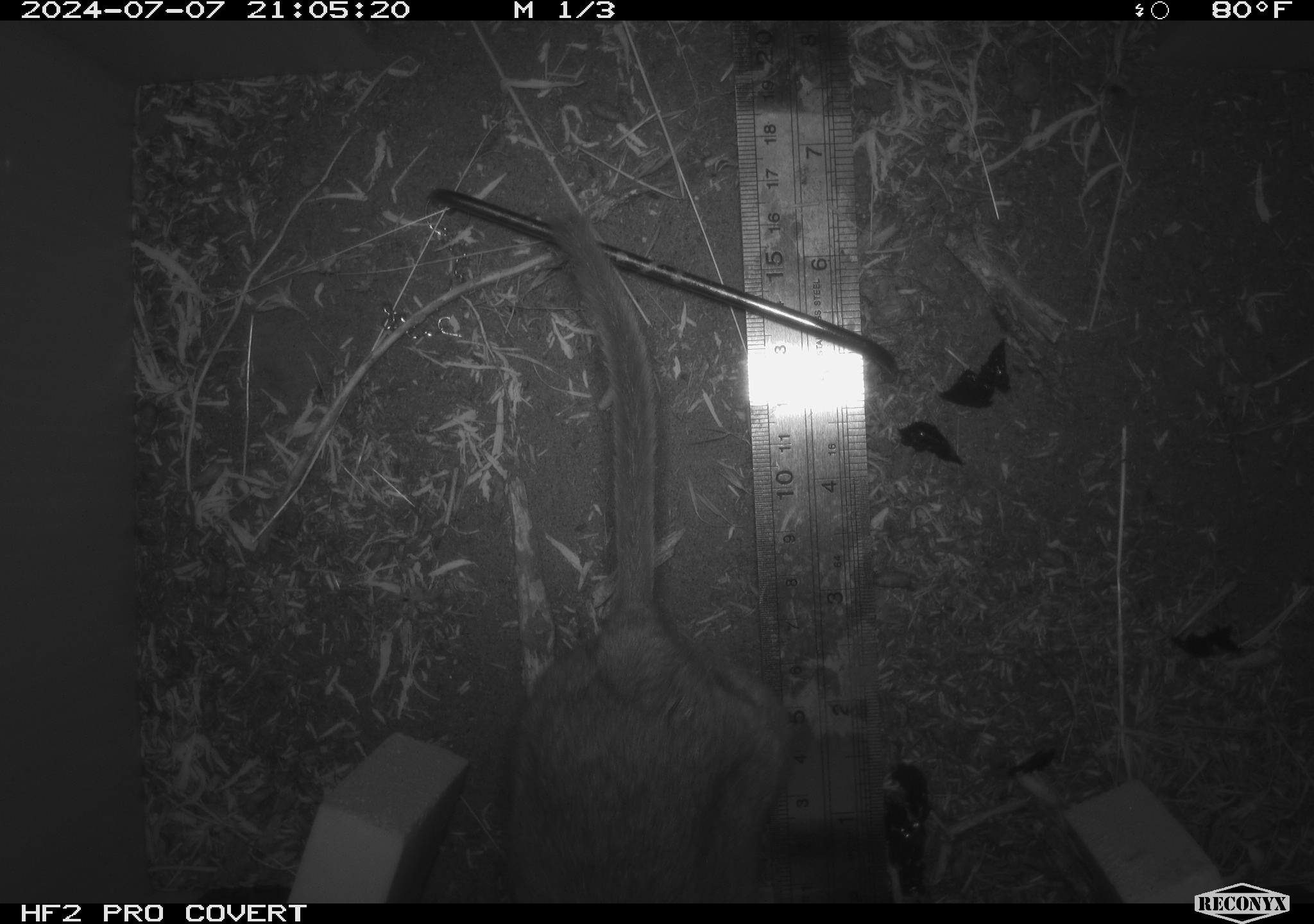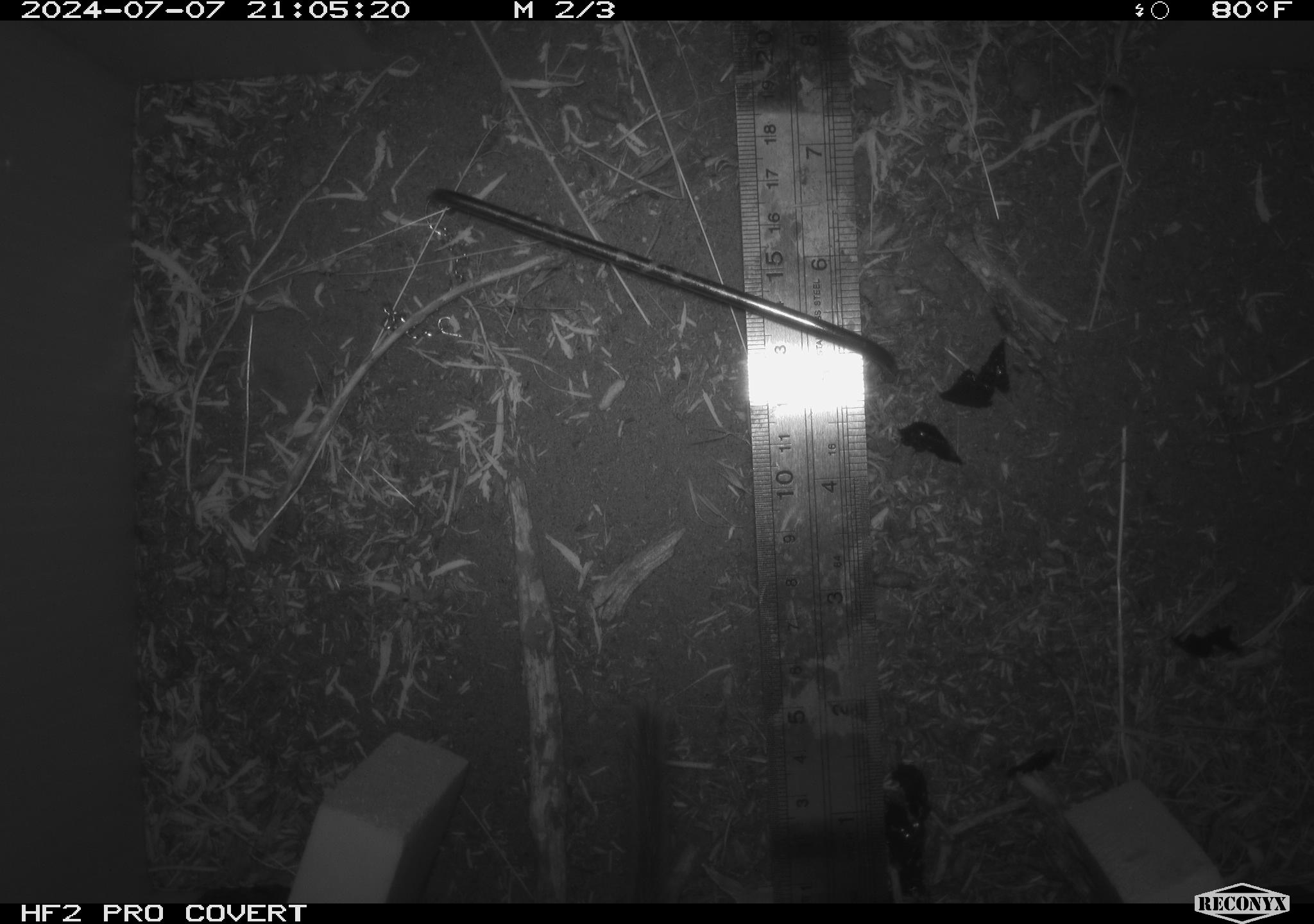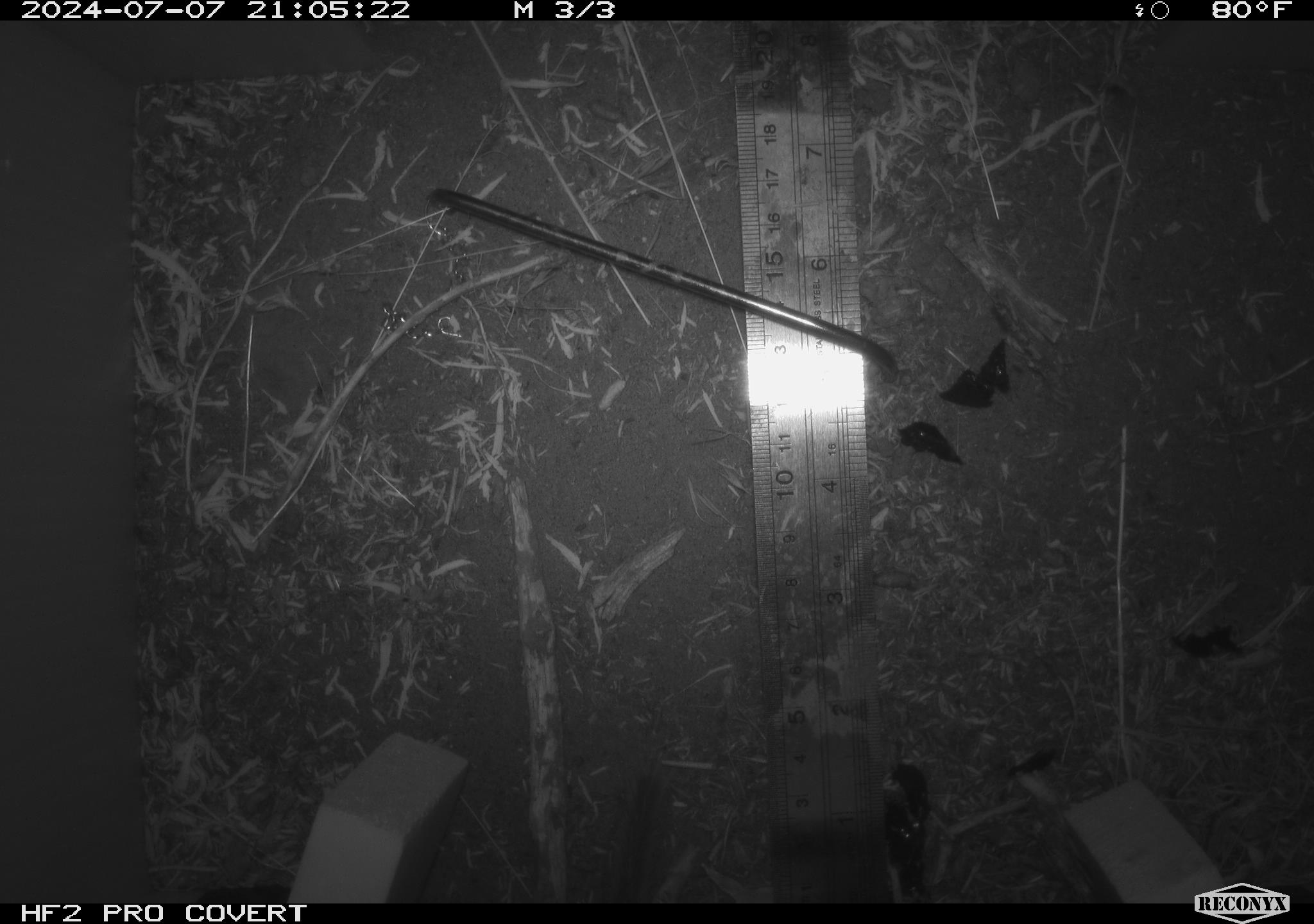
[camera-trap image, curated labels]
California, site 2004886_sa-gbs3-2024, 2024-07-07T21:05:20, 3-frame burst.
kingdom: Animalia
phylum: Chordata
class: Mammalia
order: Rodentia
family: Cricetidae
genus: Neotoma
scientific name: Neotoma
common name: pack rat or woodrat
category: neotoma species